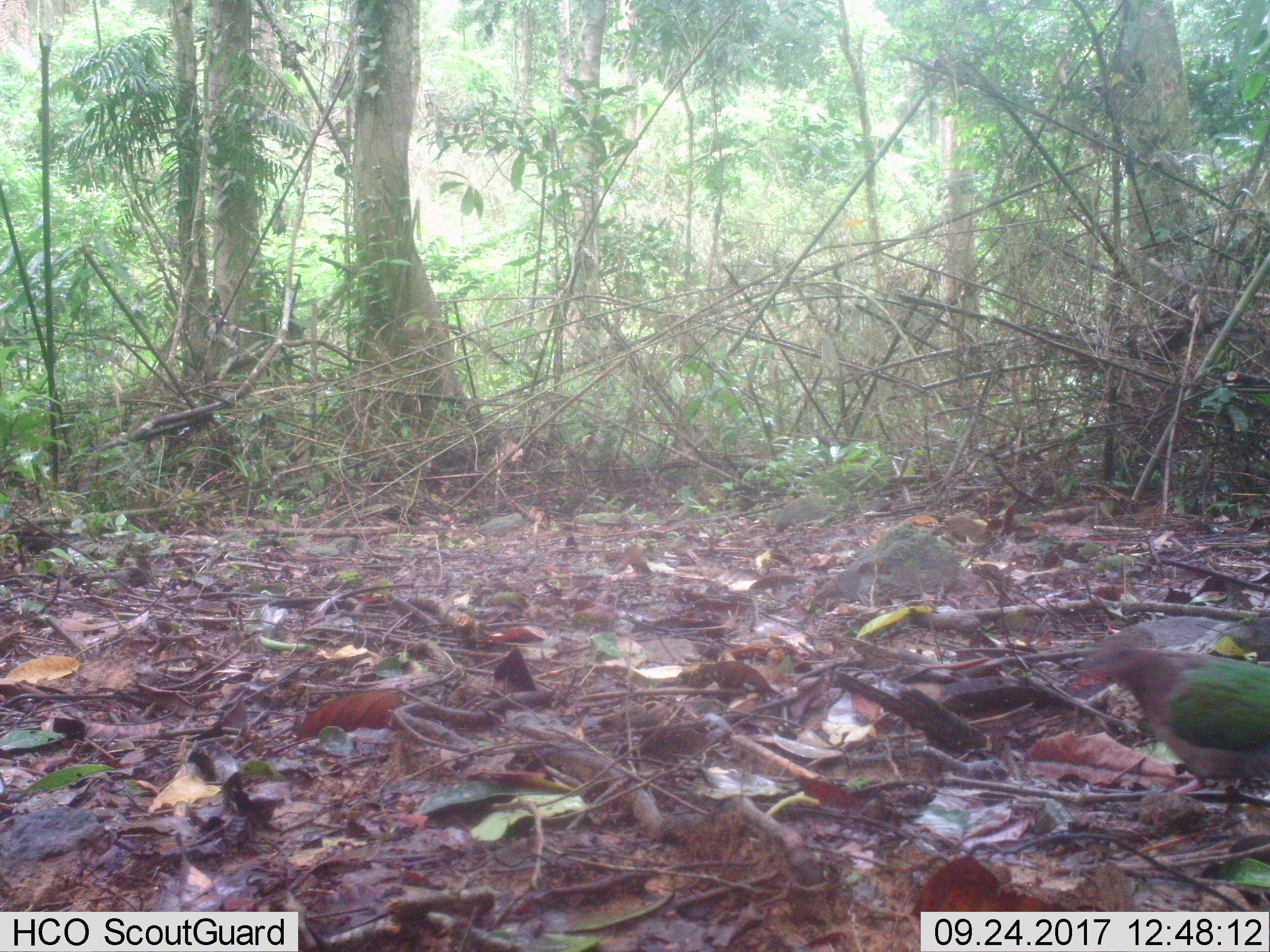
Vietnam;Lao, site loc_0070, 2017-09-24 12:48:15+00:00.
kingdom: Animalia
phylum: Chordata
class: Aves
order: Columbiformes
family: Columbidae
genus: Chalcophaps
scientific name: Chalcophaps indica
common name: emerald dove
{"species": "emerald dove (Chalcophaps indica)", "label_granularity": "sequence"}